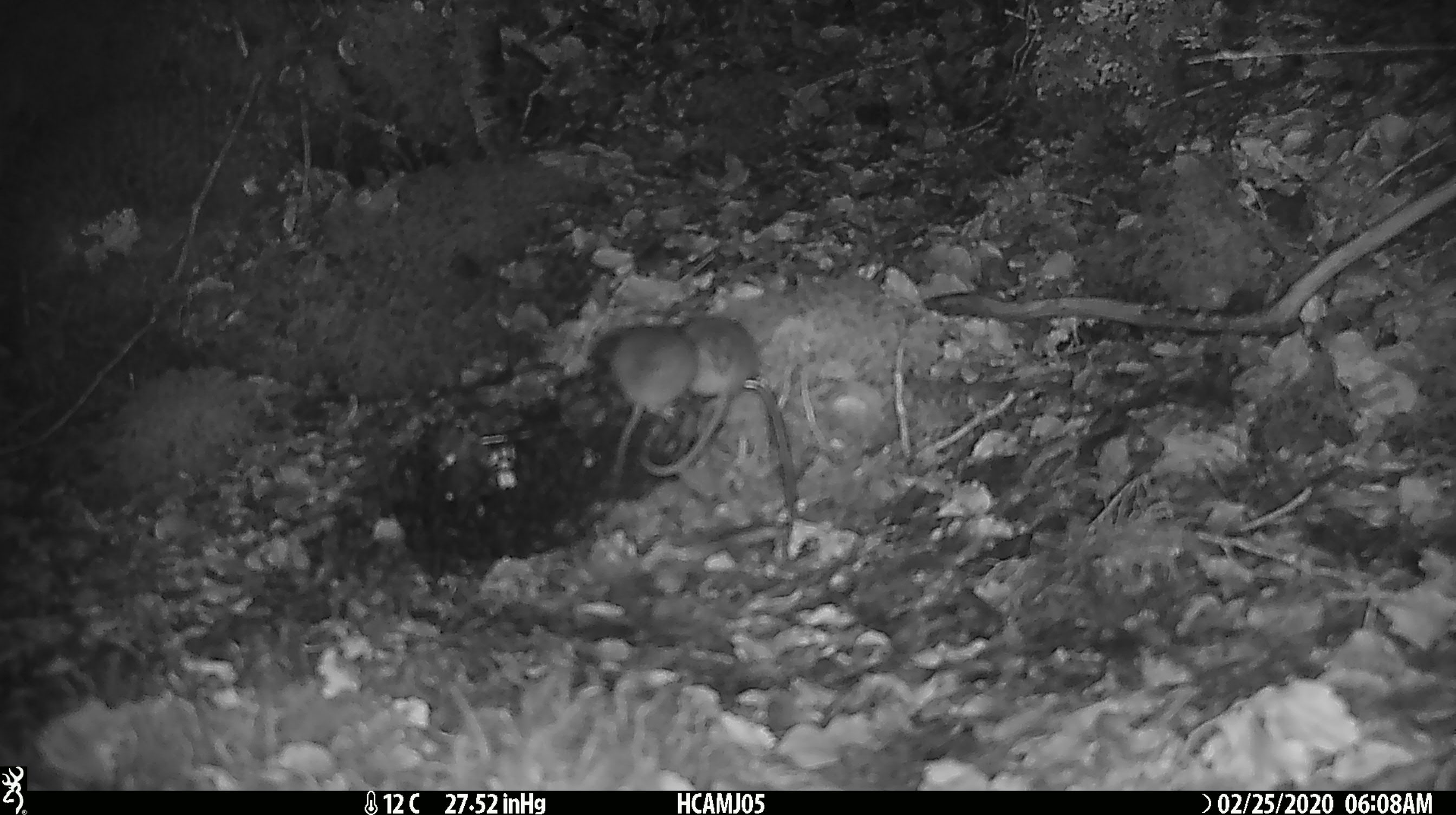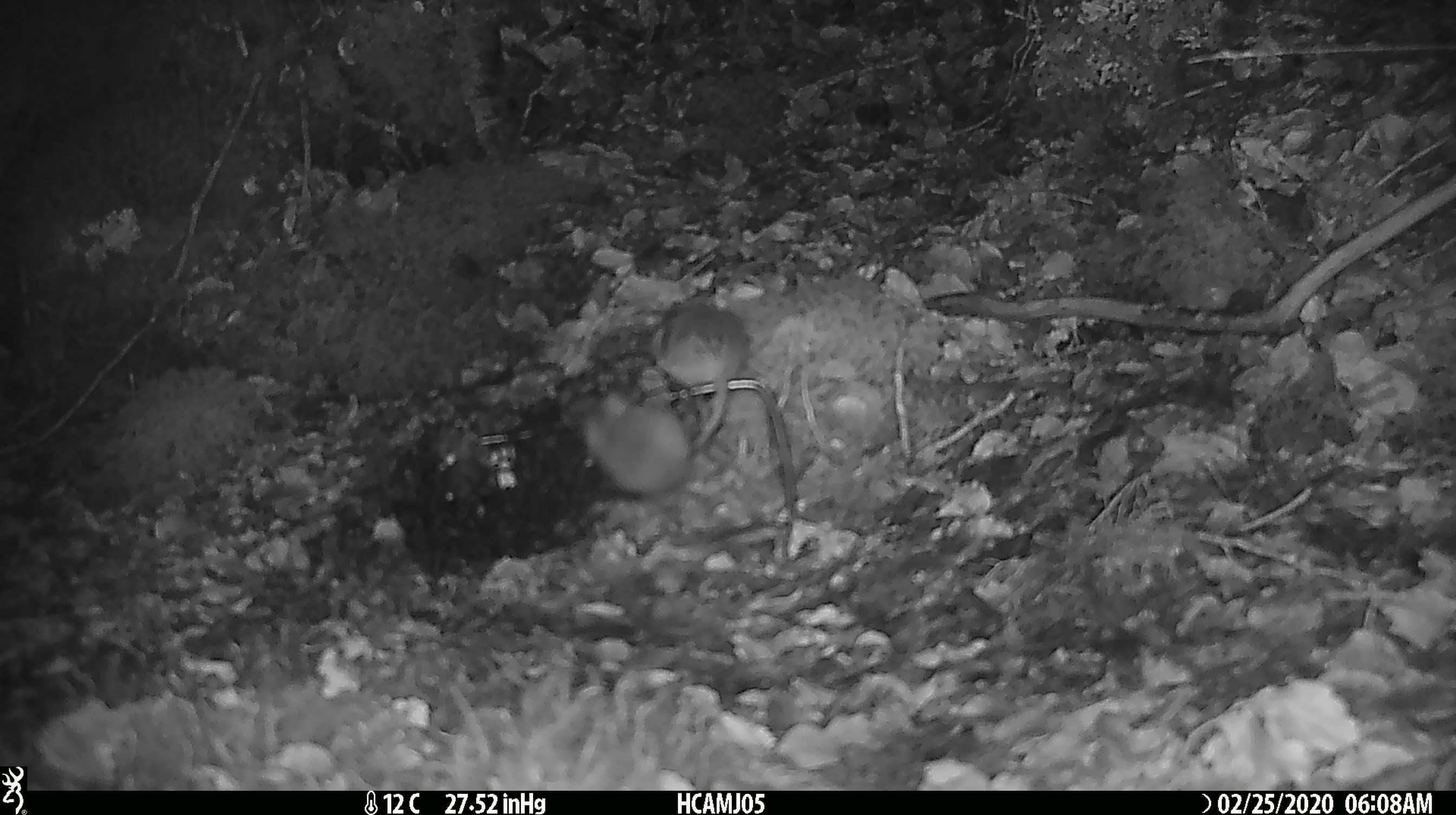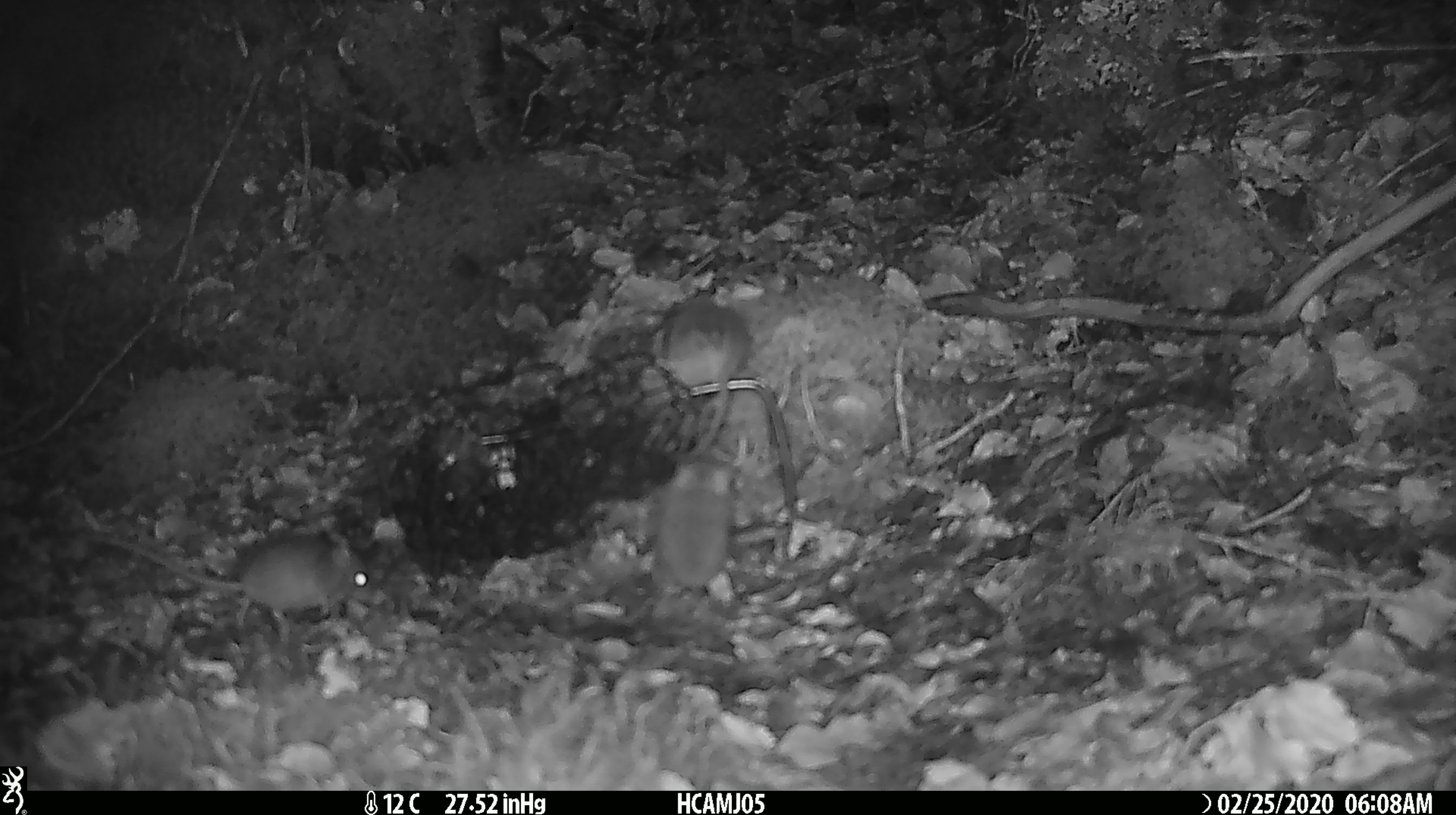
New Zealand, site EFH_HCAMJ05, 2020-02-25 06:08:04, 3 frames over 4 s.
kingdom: Animalia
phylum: Chordata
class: Mammalia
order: Rodentia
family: Muridae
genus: Mus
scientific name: Mus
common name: mouse